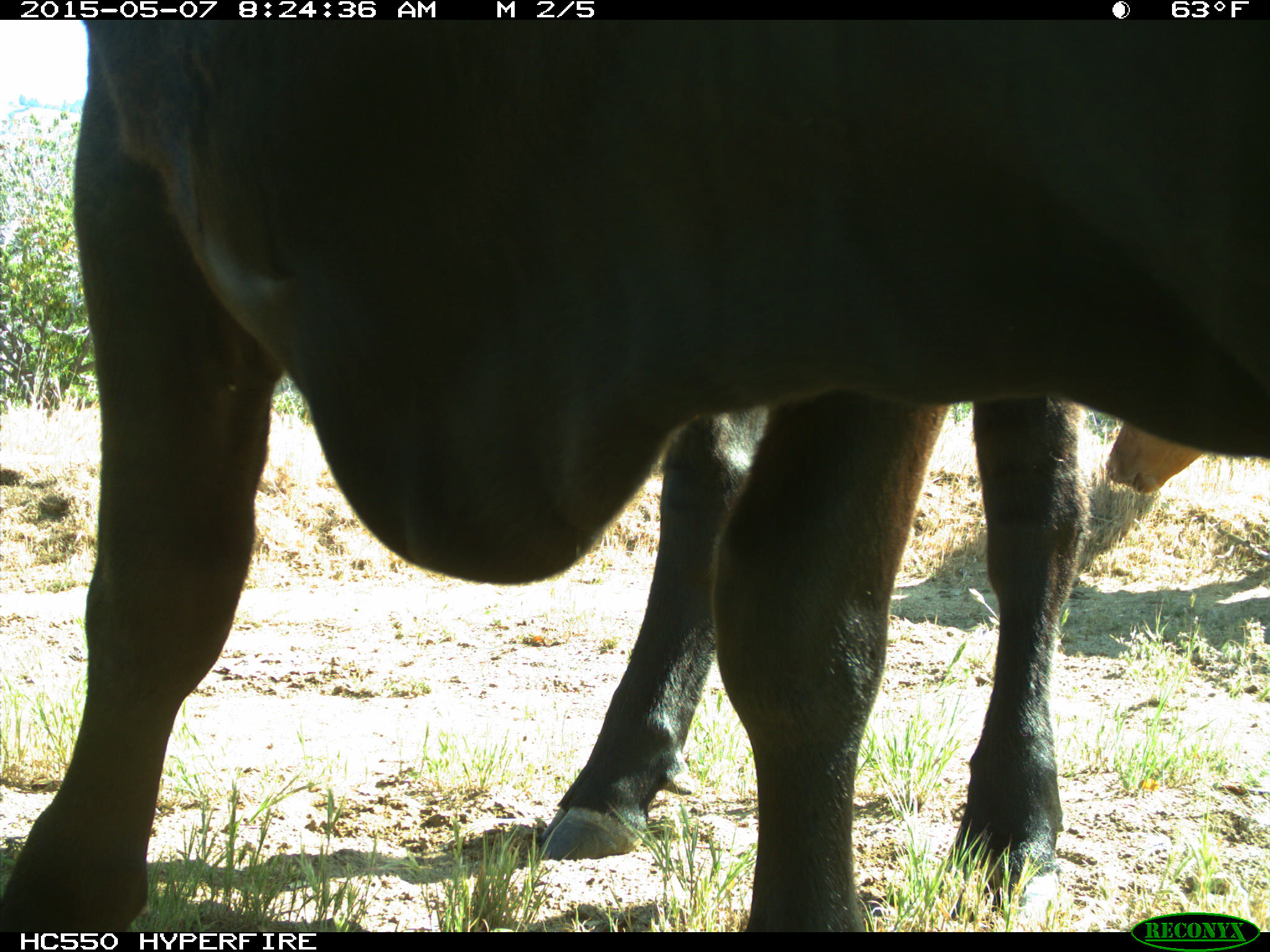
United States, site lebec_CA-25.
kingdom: Animalia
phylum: Chordata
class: Mammalia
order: Artiodactyla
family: Bovidae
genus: Bos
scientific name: Bos taurus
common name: domestic cow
Bos taurus (domestic cow).